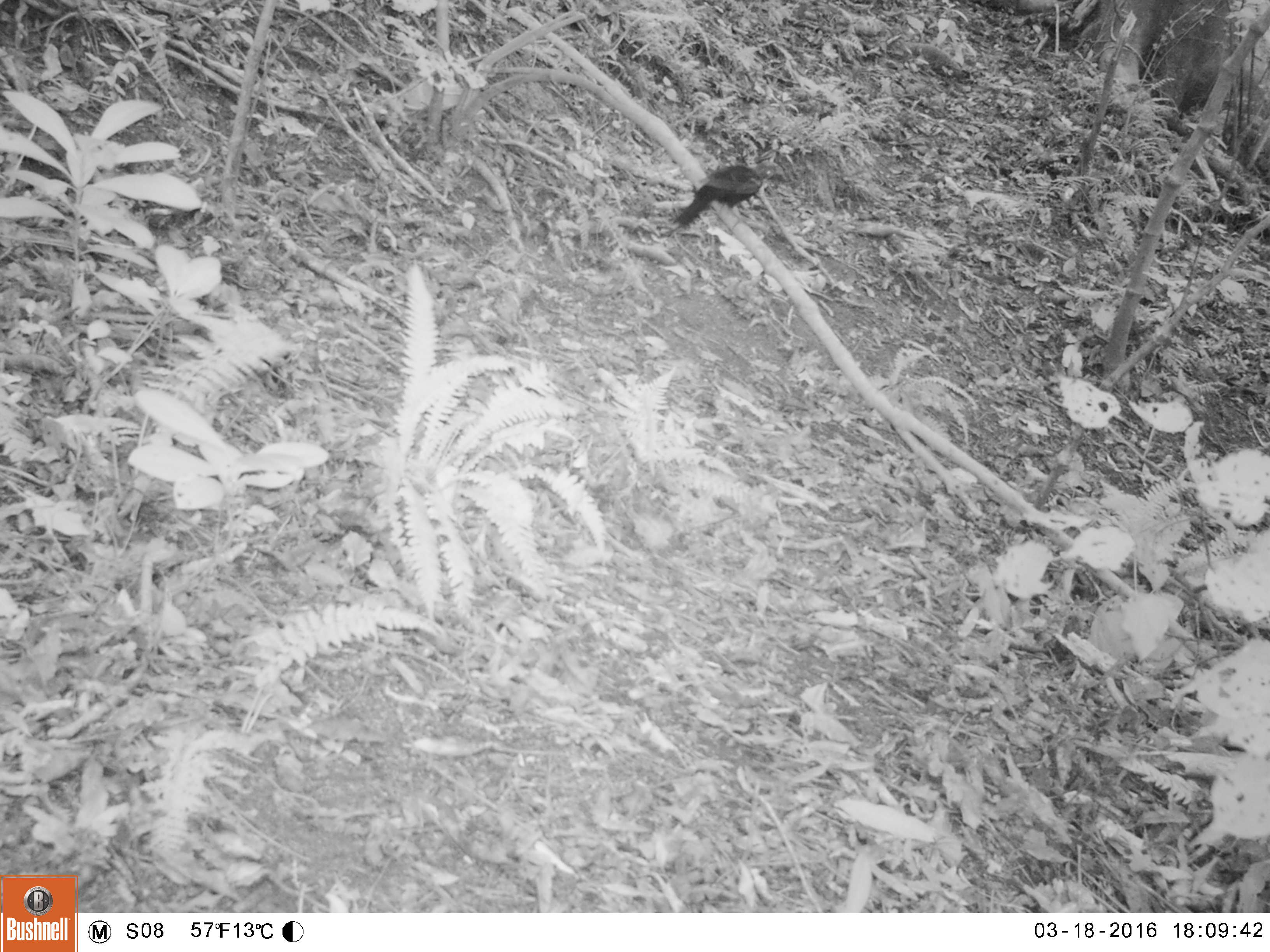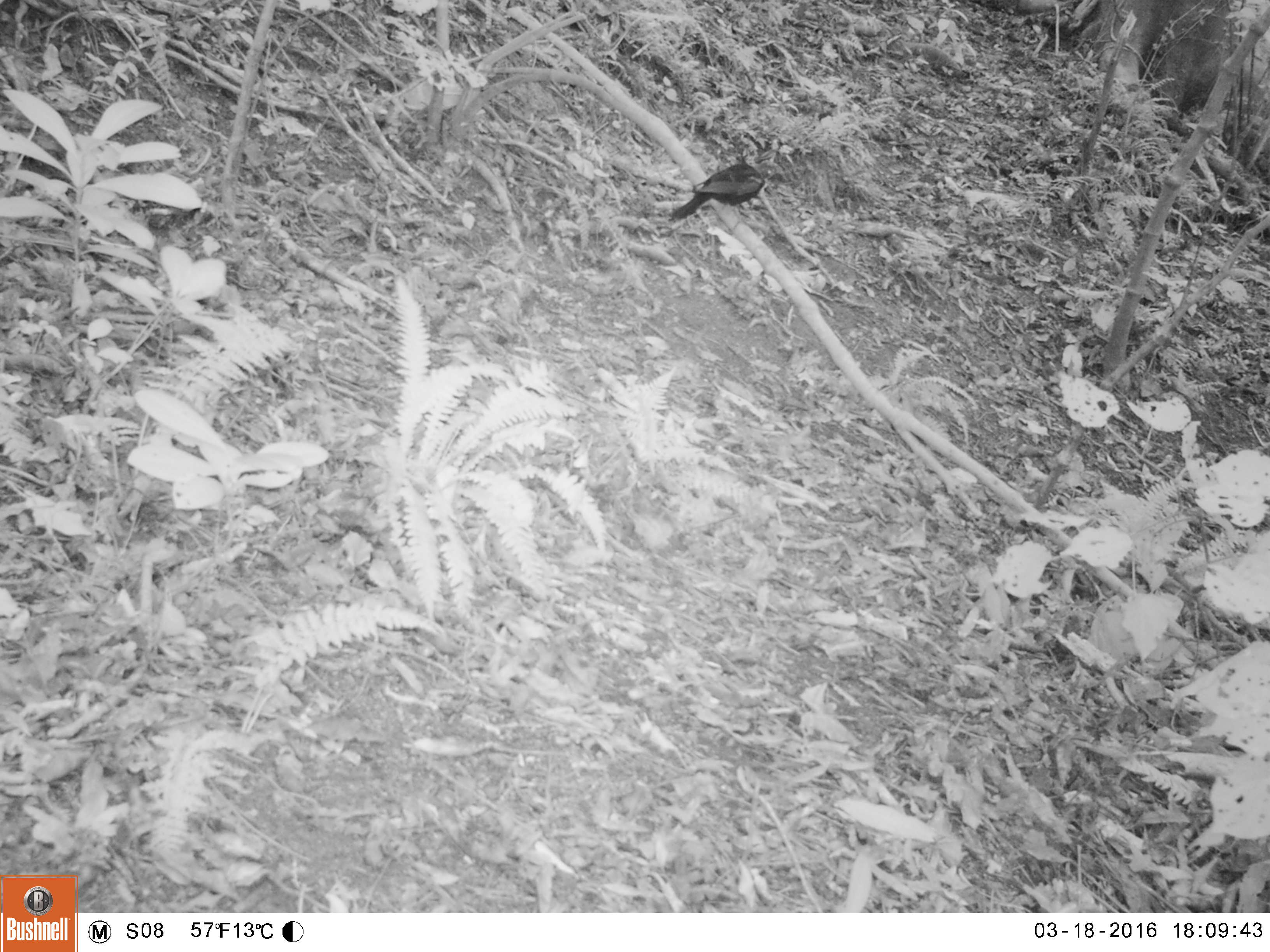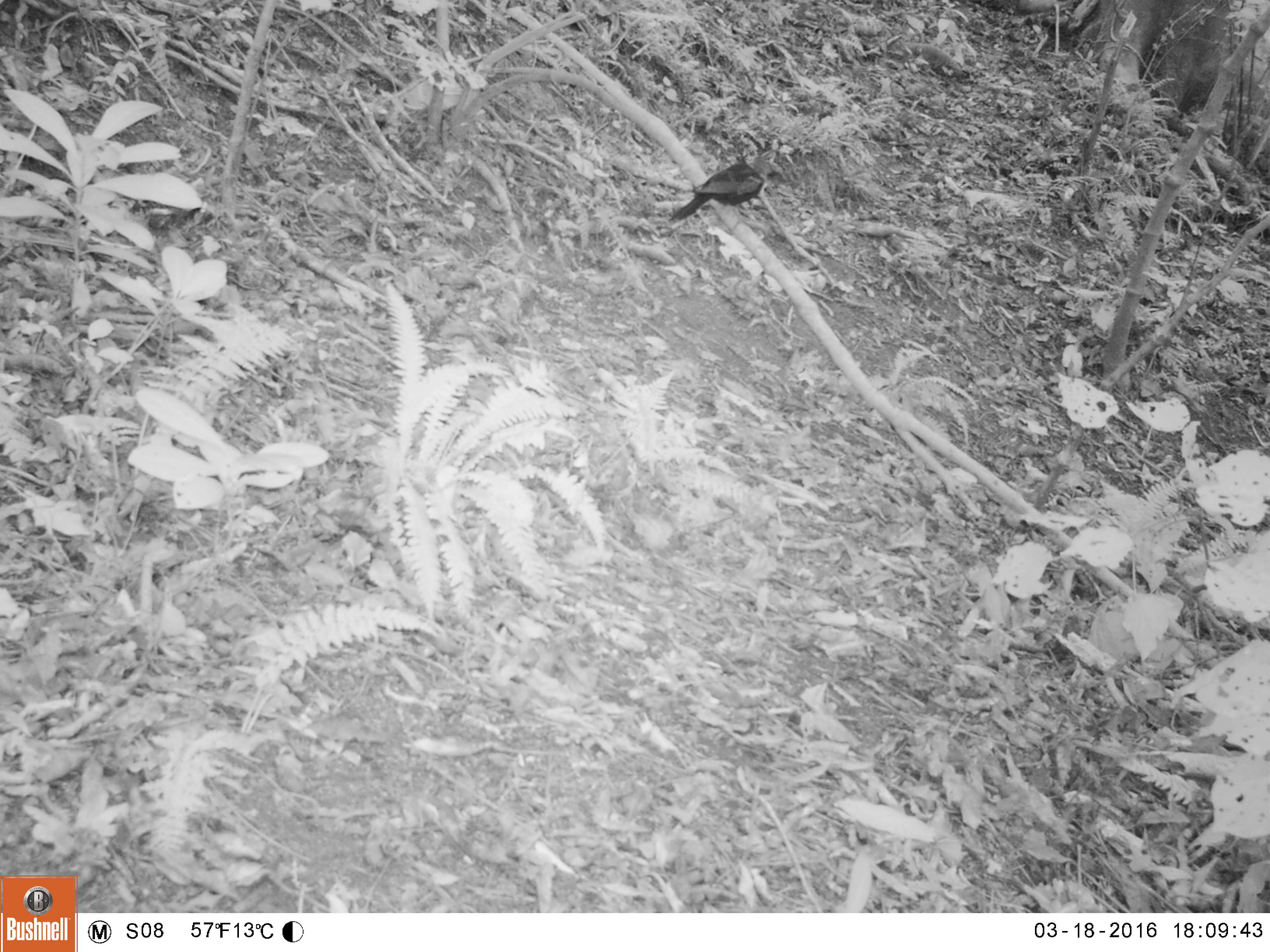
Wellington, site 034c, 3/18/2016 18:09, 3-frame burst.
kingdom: Animalia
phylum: Chordata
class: Aves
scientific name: Aves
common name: bird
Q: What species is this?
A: Bird (Aves).